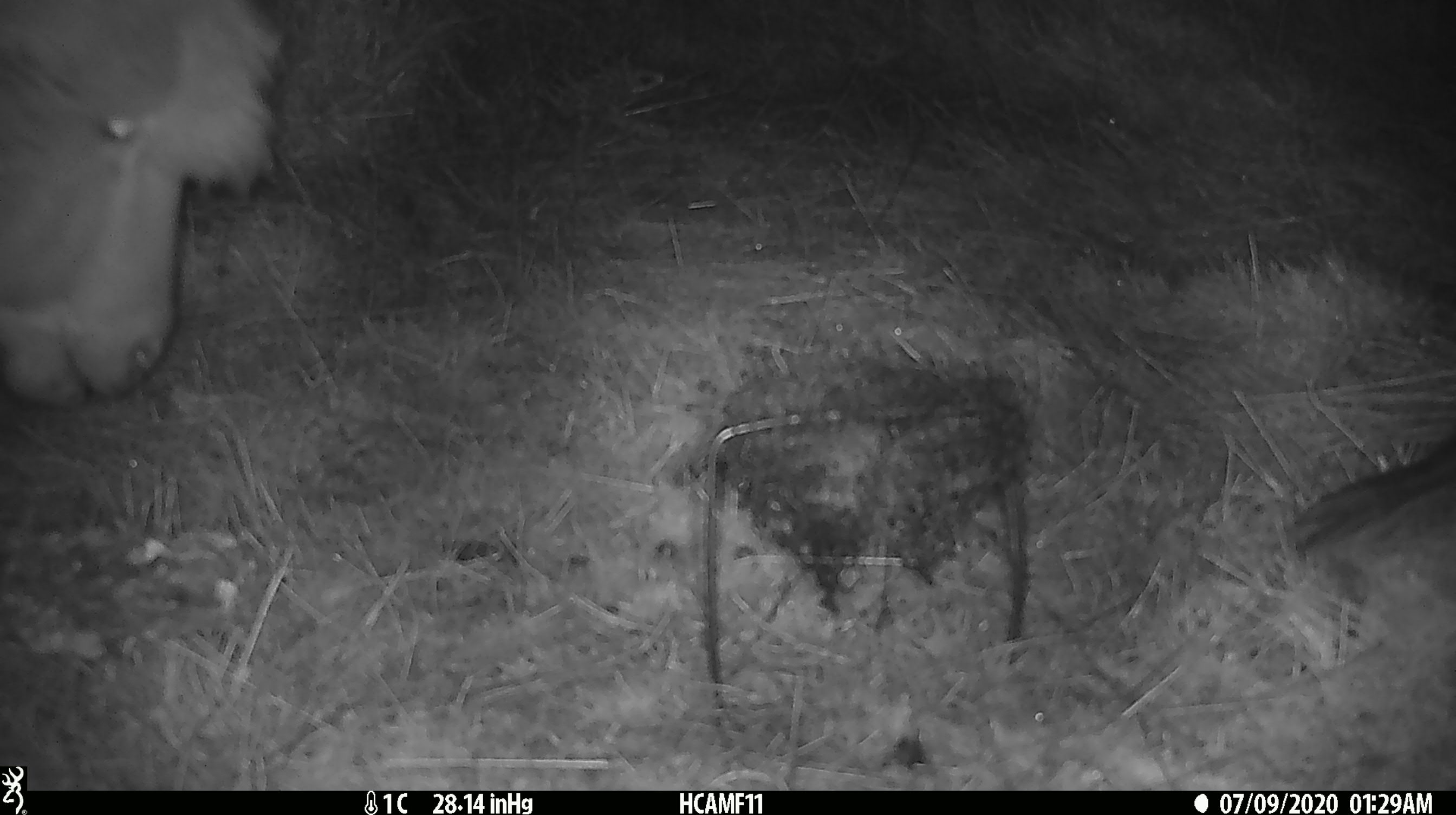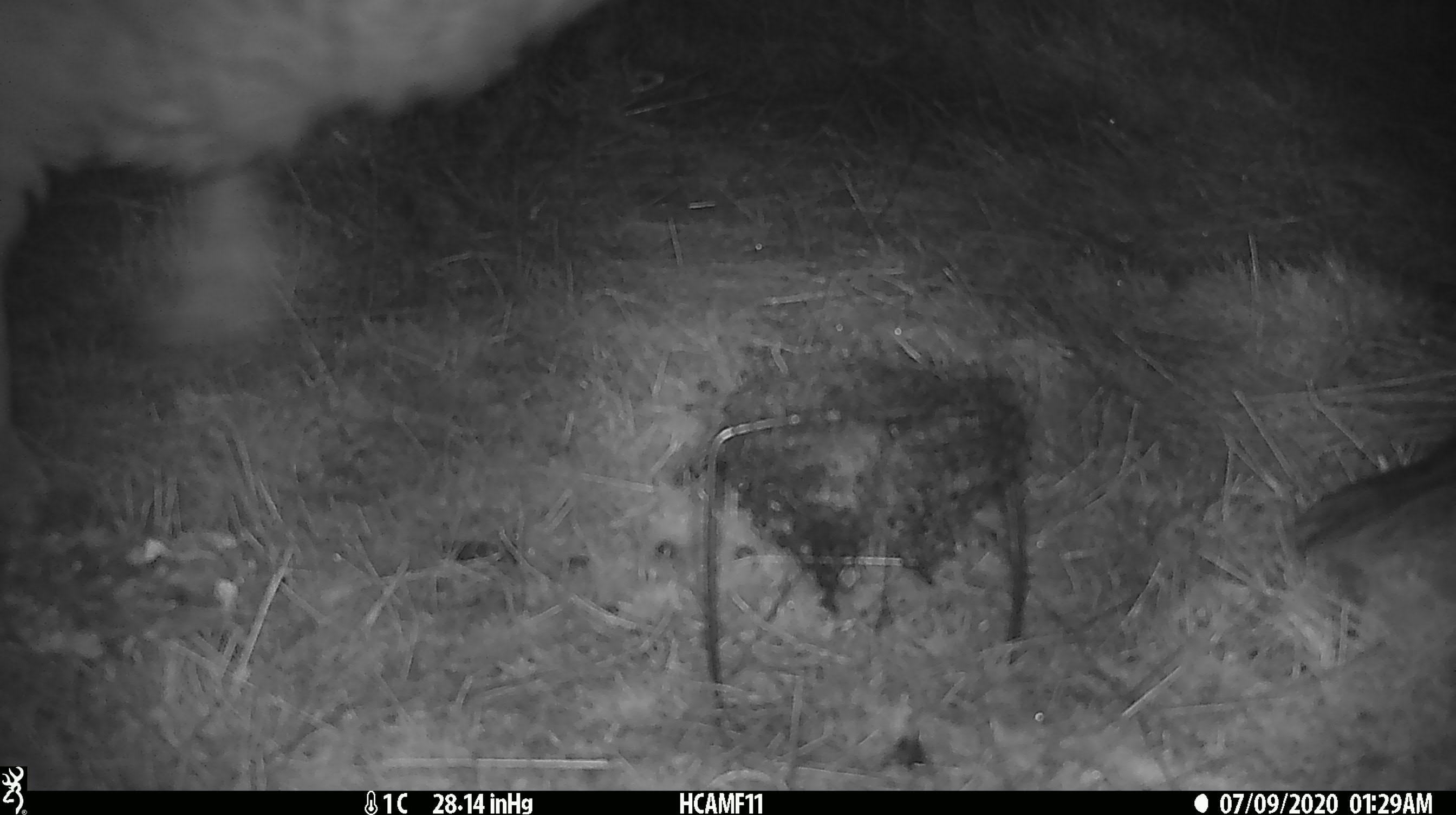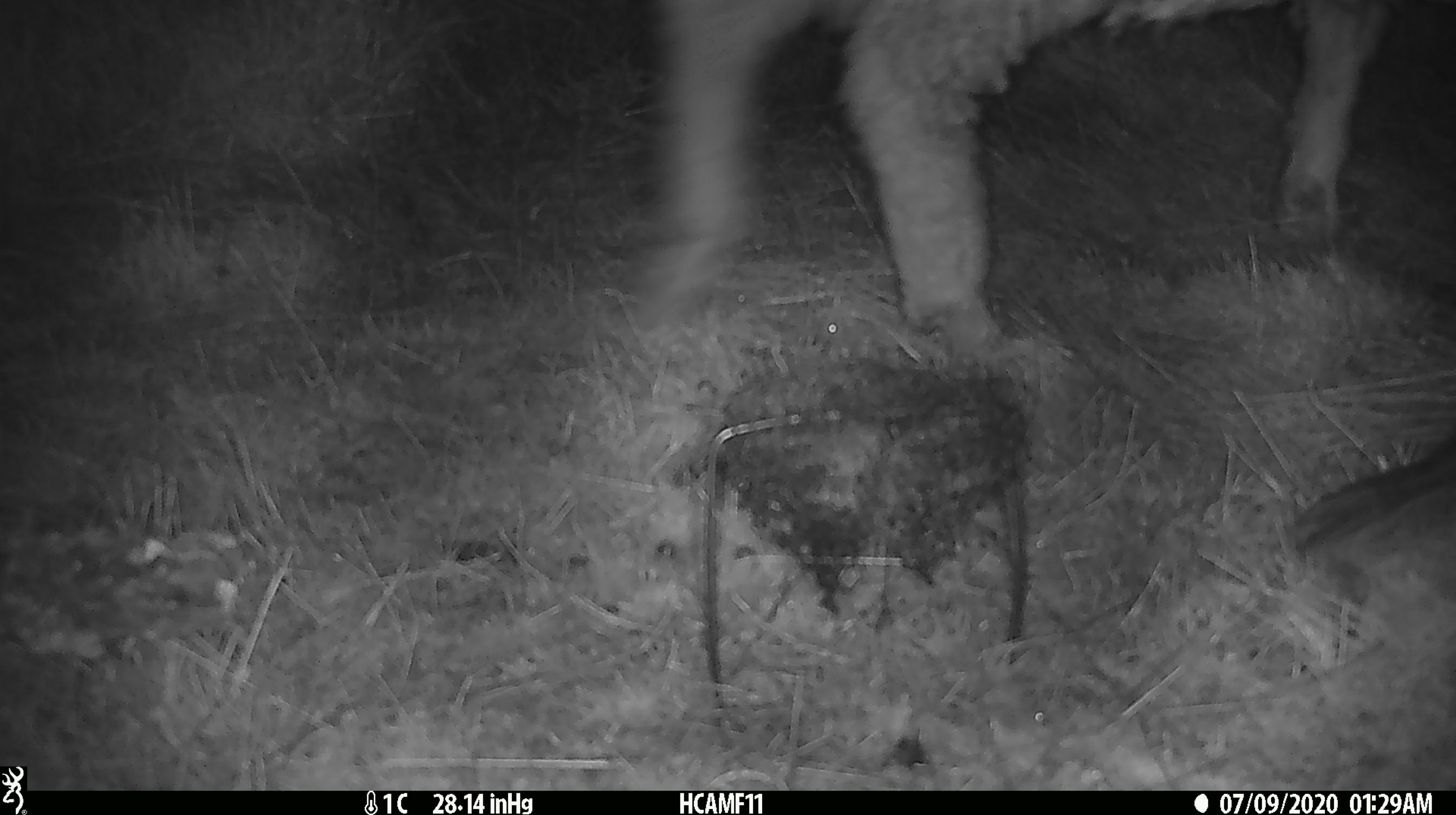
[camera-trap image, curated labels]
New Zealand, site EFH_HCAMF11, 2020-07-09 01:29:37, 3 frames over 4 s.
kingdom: Animalia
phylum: Chordata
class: Mammalia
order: Artiodactyla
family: Bovidae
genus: Ovis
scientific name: Ovis aries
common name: domestic sheep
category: sheep